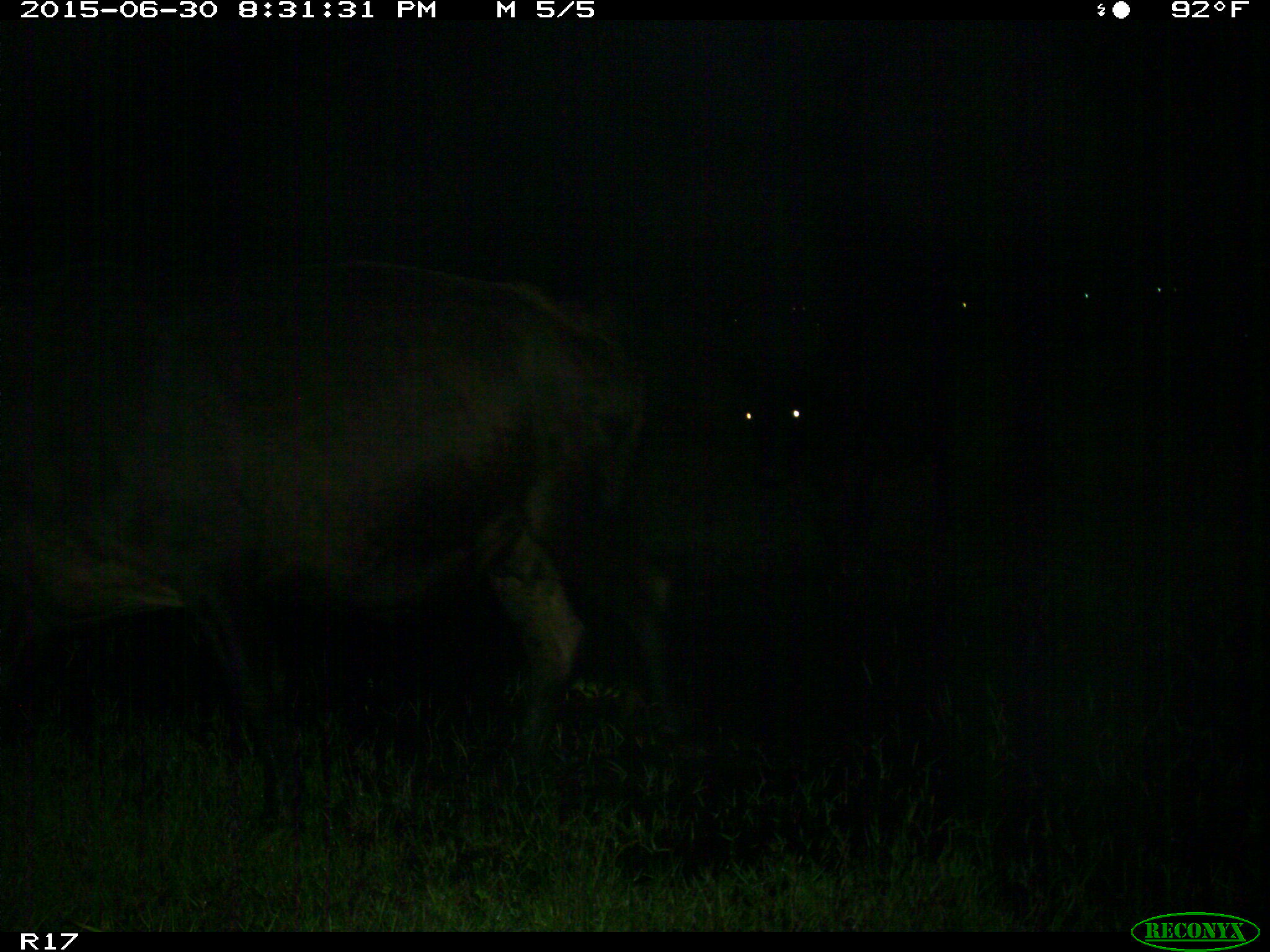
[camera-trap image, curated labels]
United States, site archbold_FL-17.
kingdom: Animalia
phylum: Chordata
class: Mammalia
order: Artiodactyla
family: Bovidae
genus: Bos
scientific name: Bos taurus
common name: domestic cow